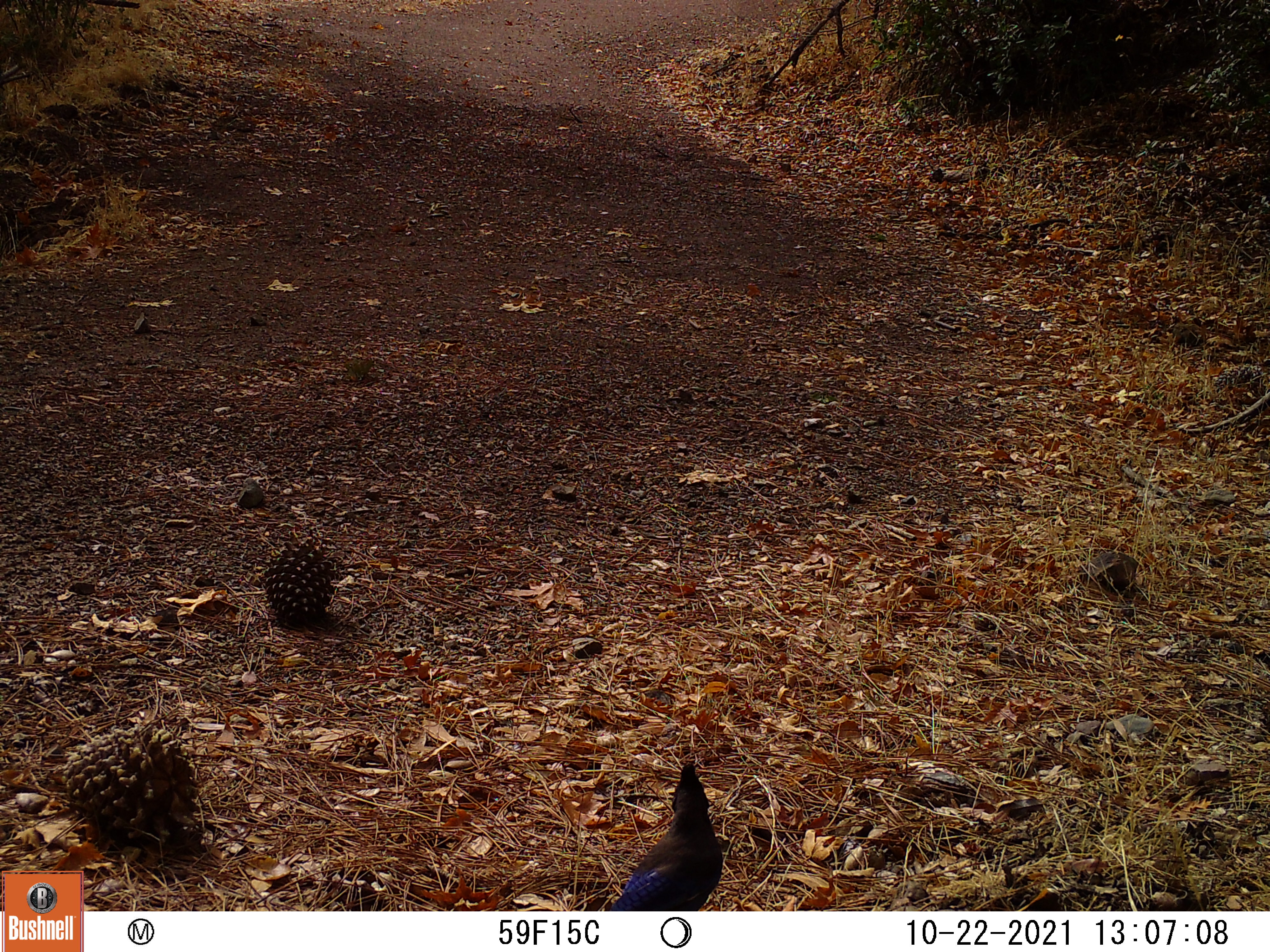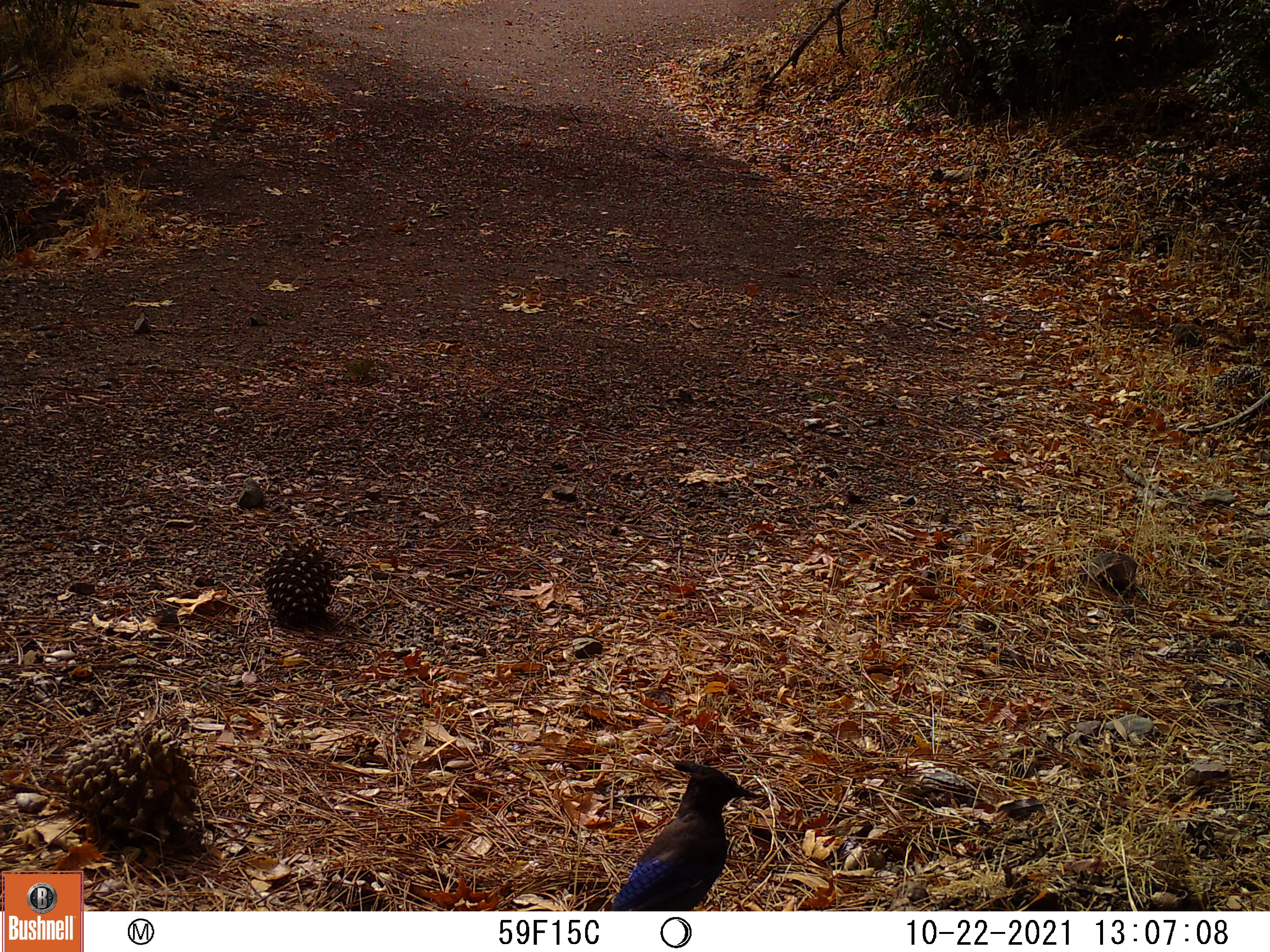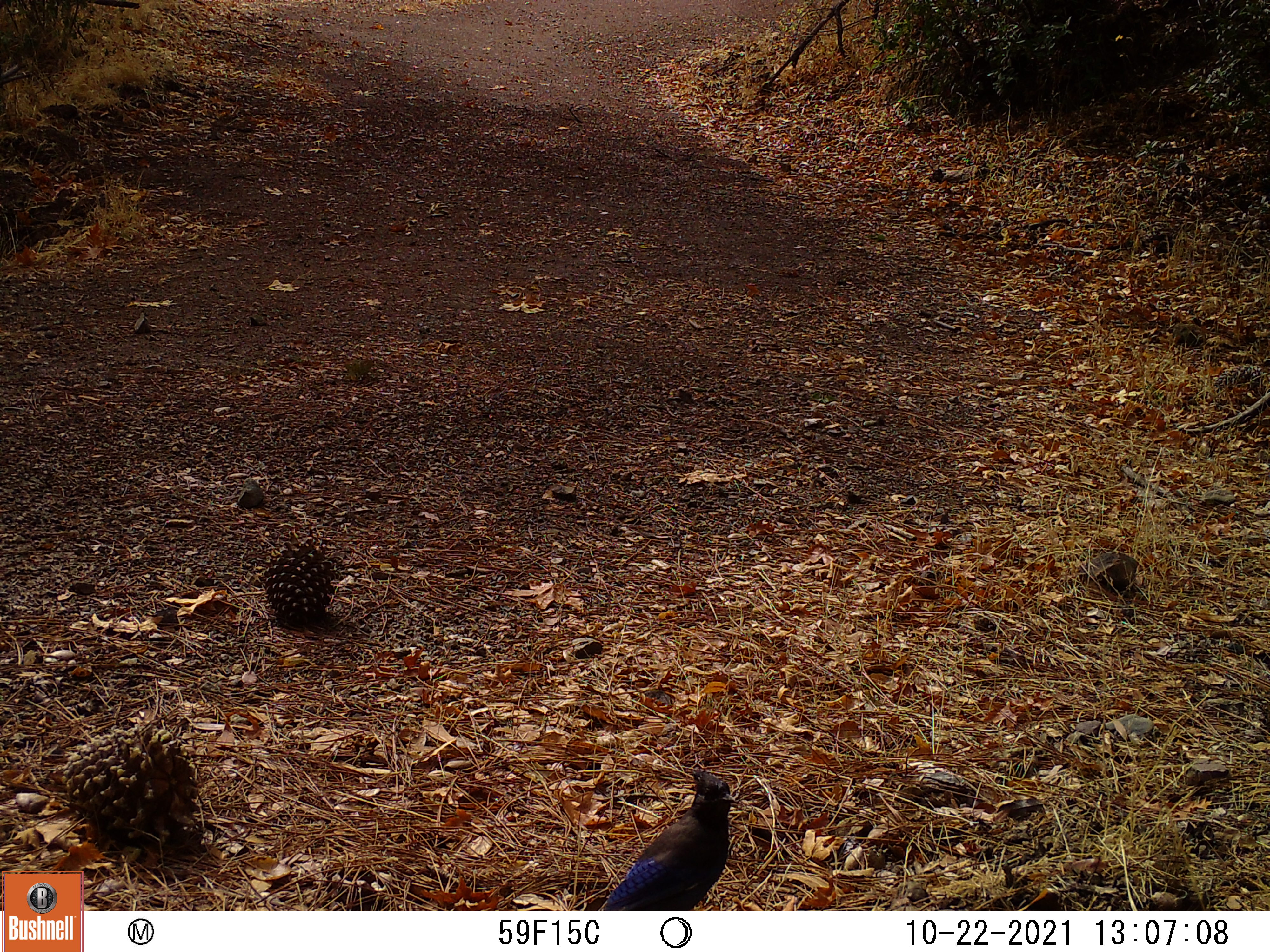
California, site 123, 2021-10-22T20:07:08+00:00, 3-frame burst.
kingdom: Animalia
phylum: Chordata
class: Aves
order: Passeriformes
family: Corvidae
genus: Cyanocitta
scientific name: Cyanocitta stelleri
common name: steller's jay